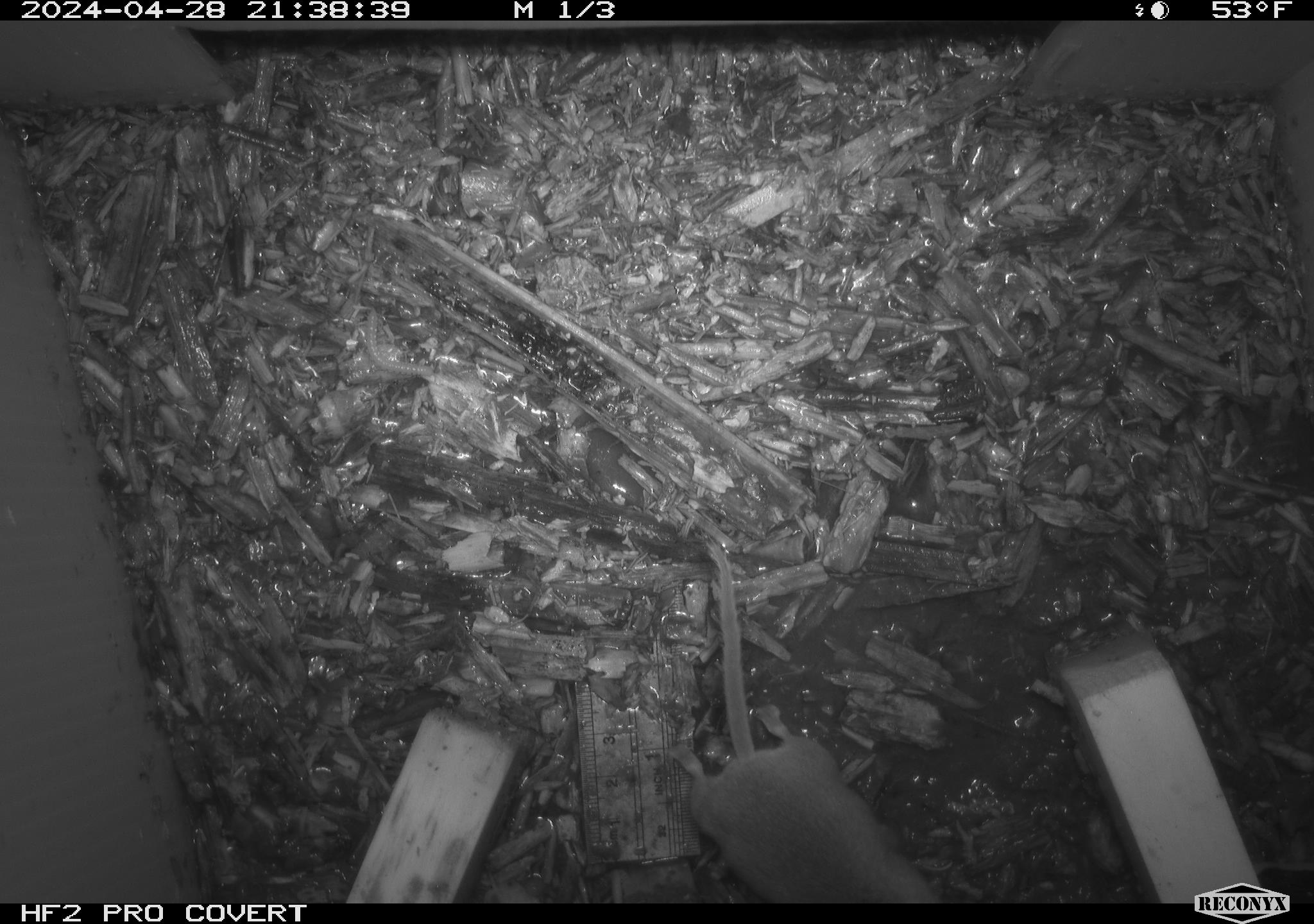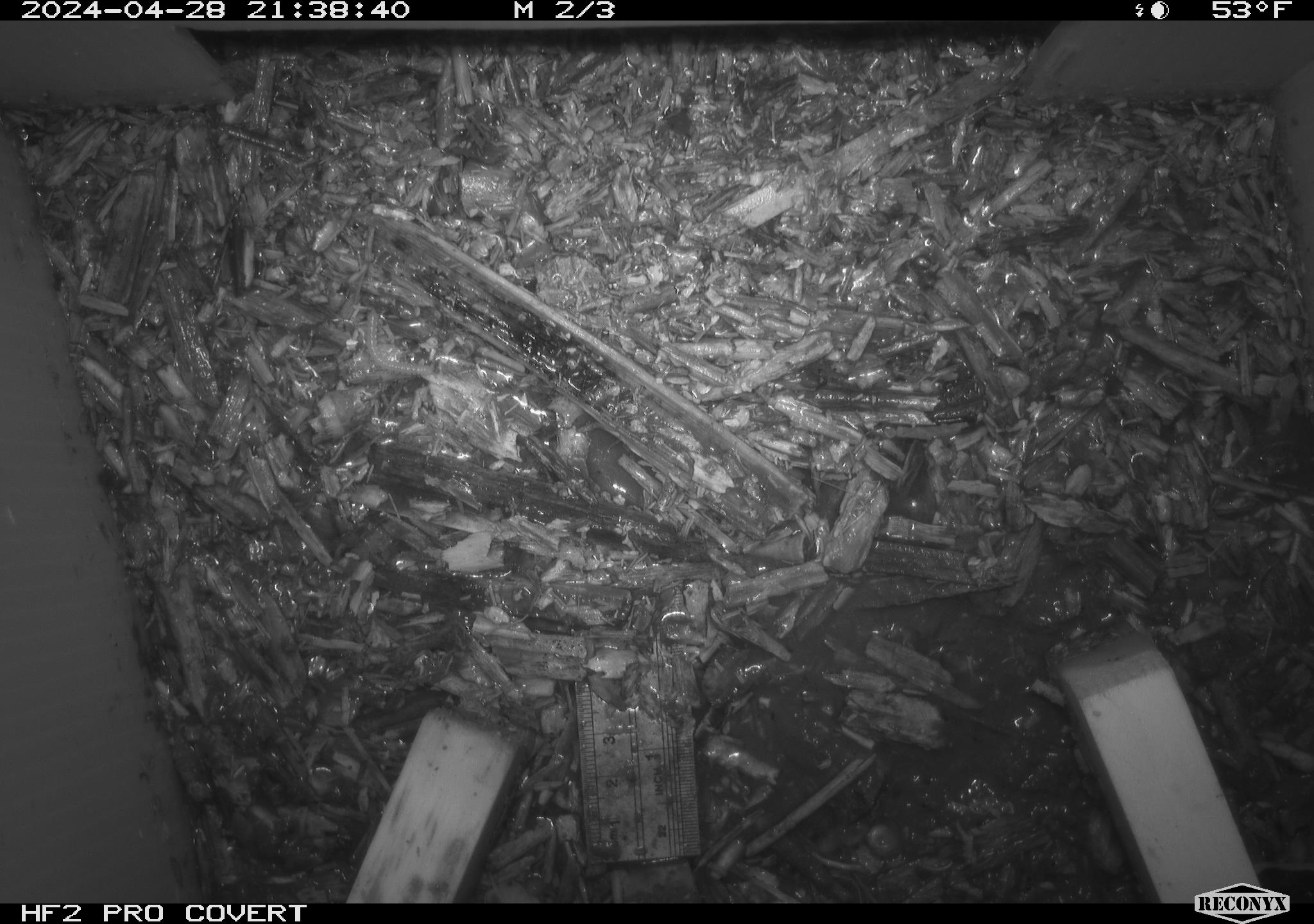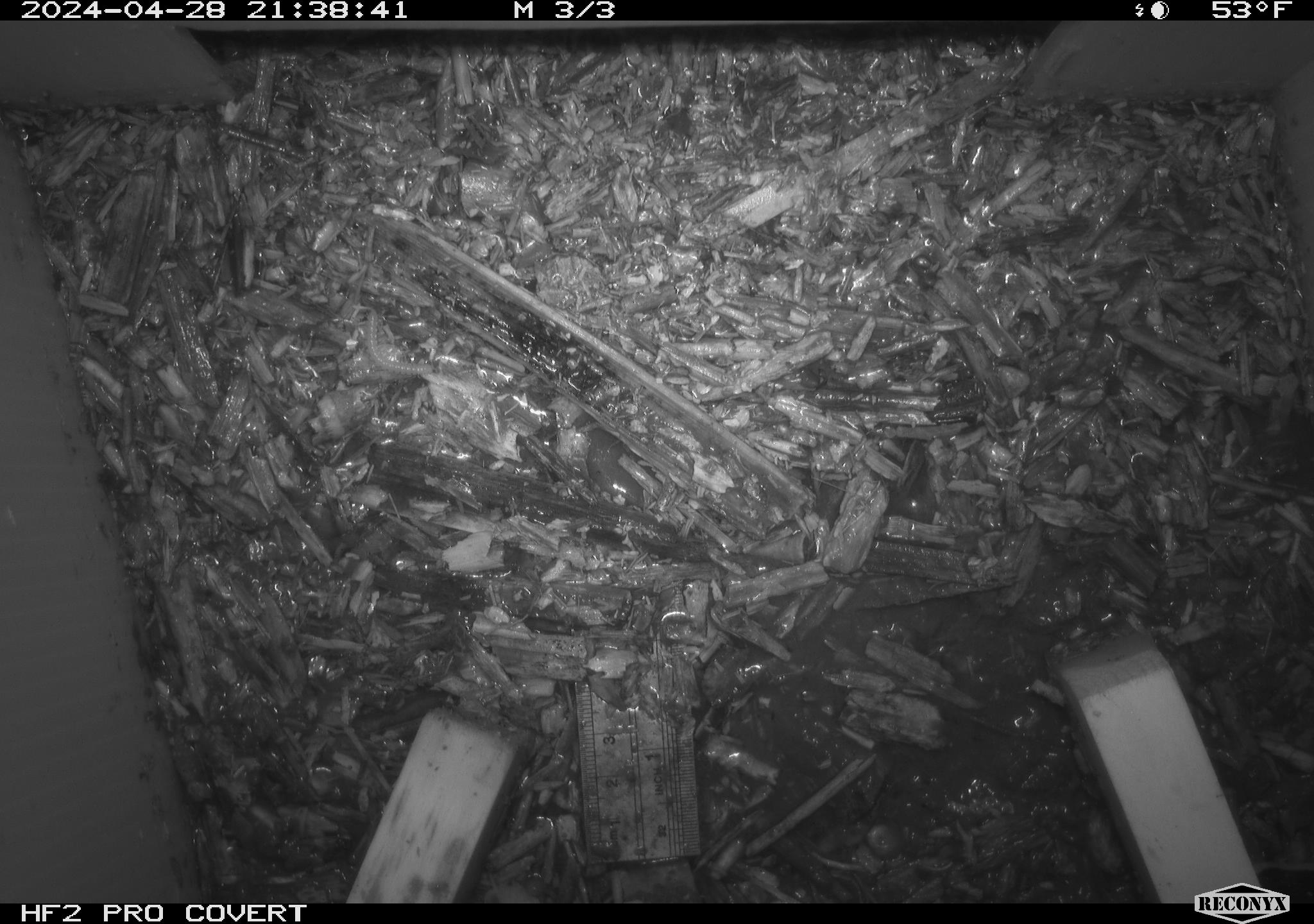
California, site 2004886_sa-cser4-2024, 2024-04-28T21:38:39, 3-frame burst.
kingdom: Animalia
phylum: Chordata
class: Reptilia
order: Squamata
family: Phrynosomatidae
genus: Sceloporus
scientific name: Sceloporus occidentalis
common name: western fence lizard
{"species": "western fence lizard (Sceloporus occidentalis)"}